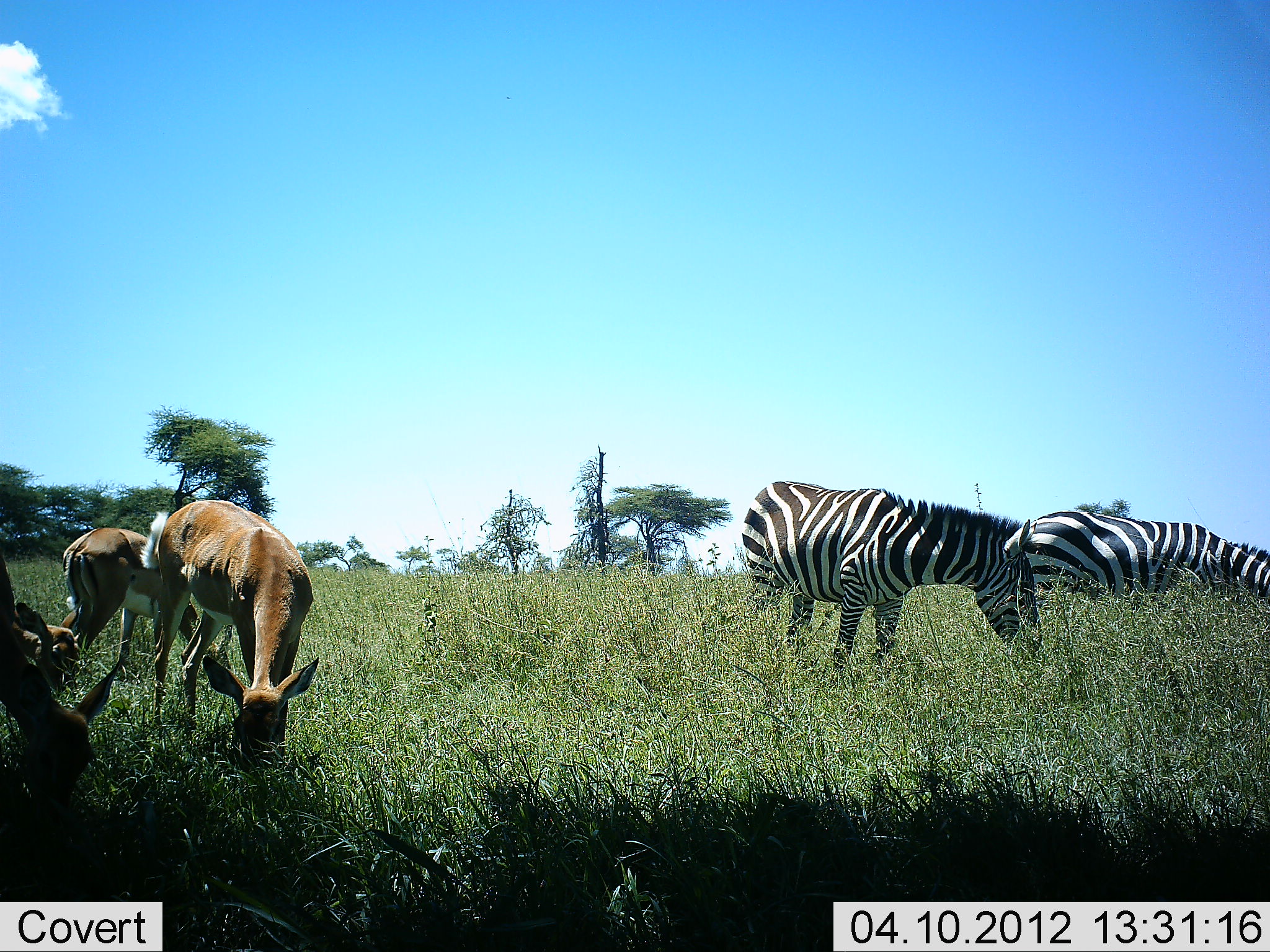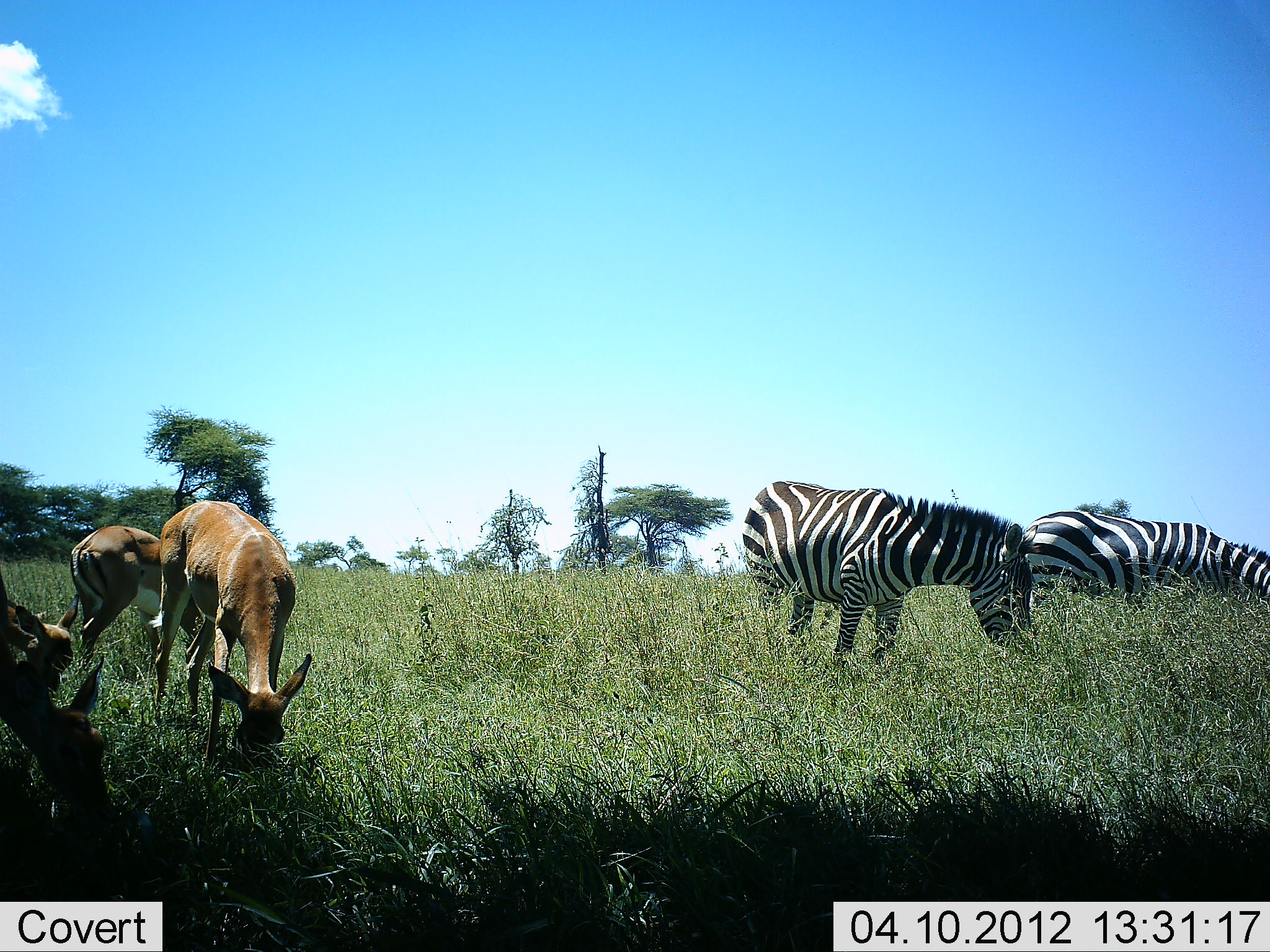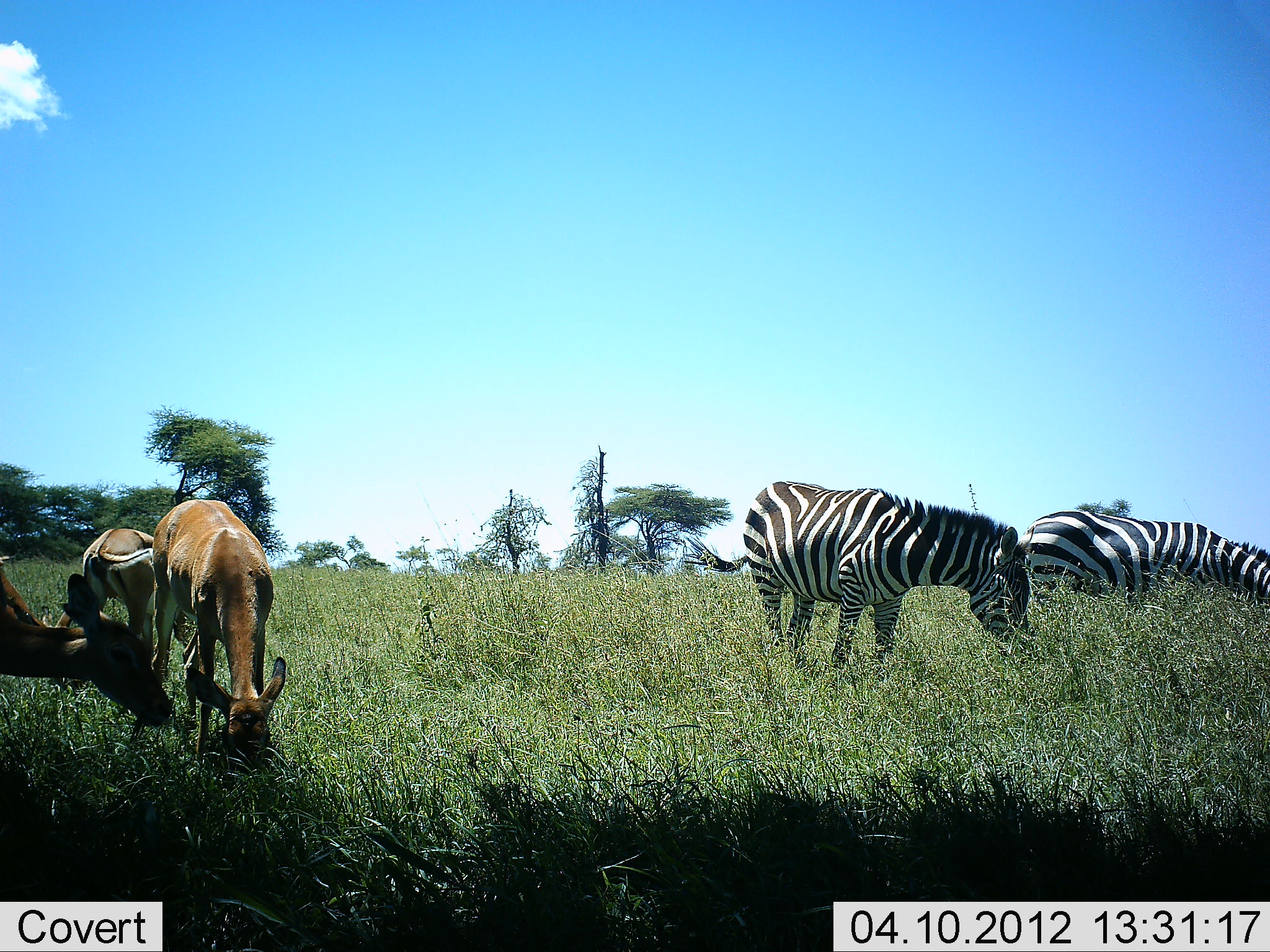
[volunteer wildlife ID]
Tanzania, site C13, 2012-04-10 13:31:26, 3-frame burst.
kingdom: Animalia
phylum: Chordata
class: Mammalia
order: Artiodactyla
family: Bovidae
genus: Aepyceros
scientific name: Aepyceros melampus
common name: impala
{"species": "impala (Aepyceros melampus)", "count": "4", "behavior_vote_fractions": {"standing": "50%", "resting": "0%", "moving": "0%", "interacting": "10%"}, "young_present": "20%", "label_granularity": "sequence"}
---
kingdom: Animalia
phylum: Chordata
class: Mammalia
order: Perissodactyla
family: Equidae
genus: Equus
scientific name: Equus quagga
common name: plains zebra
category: zebra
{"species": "zebra (plains zebra) (Equus quagga)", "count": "2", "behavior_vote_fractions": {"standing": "33%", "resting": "0%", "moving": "5%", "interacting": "0%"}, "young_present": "0%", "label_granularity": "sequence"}